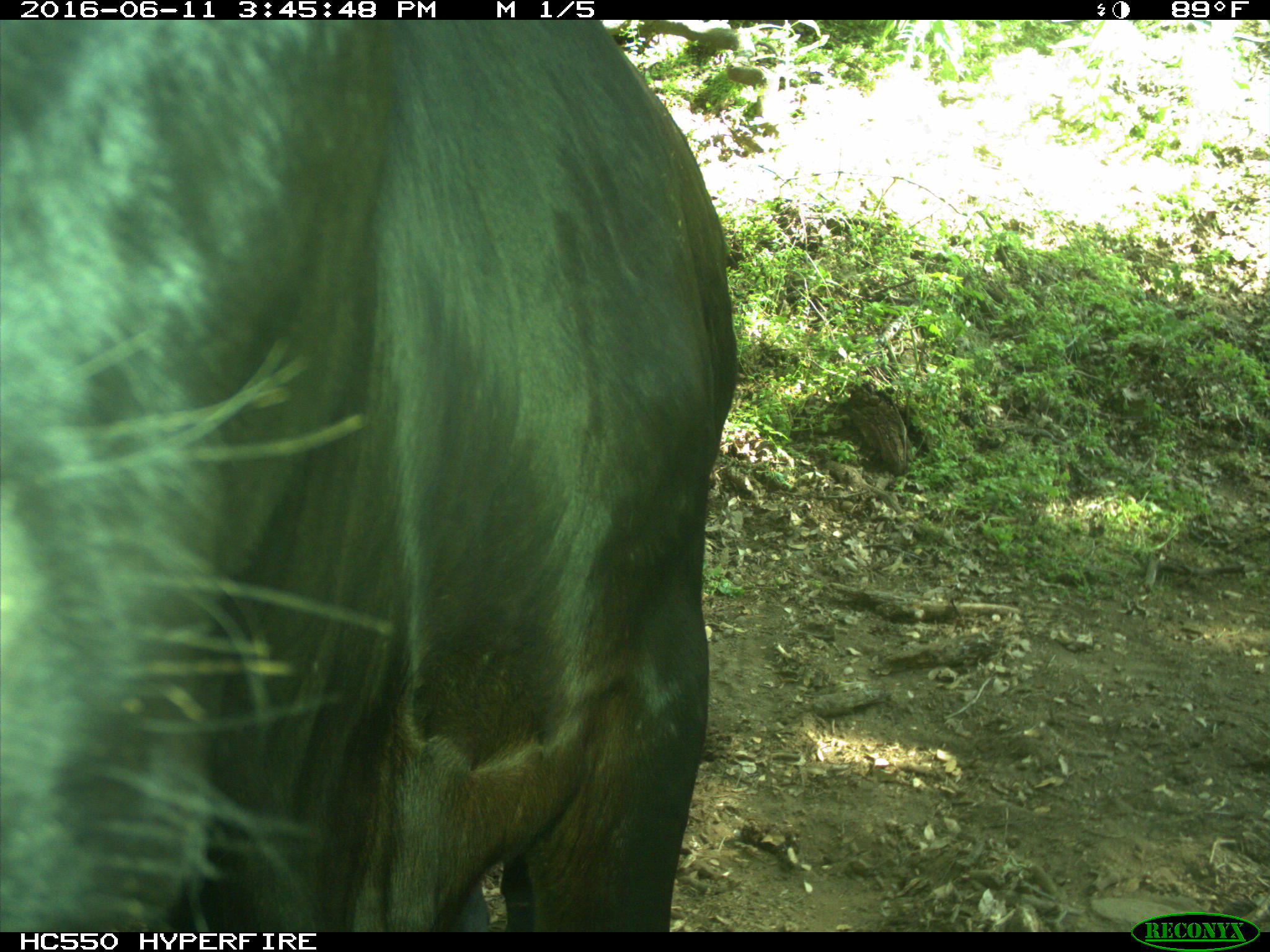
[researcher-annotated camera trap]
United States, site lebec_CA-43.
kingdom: Animalia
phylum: Chordata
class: Mammalia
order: Artiodactyla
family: Bovidae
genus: Bos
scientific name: Bos taurus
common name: domestic cow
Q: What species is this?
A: Bos taurus (domestic cow).